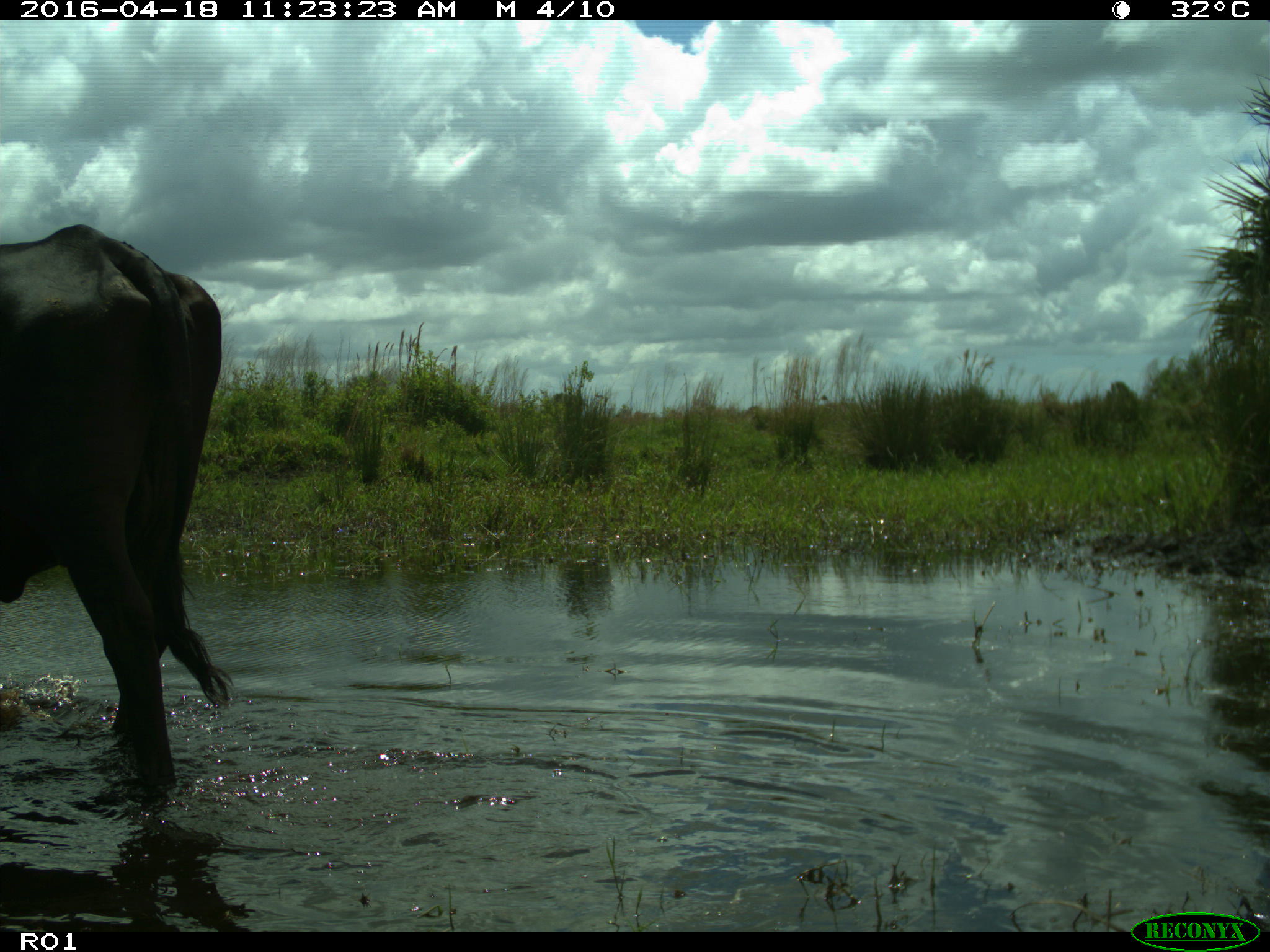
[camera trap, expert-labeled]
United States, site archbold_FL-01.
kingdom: Animalia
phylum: Chordata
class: Mammalia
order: Artiodactyla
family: Bovidae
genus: Bos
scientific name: Bos taurus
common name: domestic cow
Bos taurus (domestic cow).